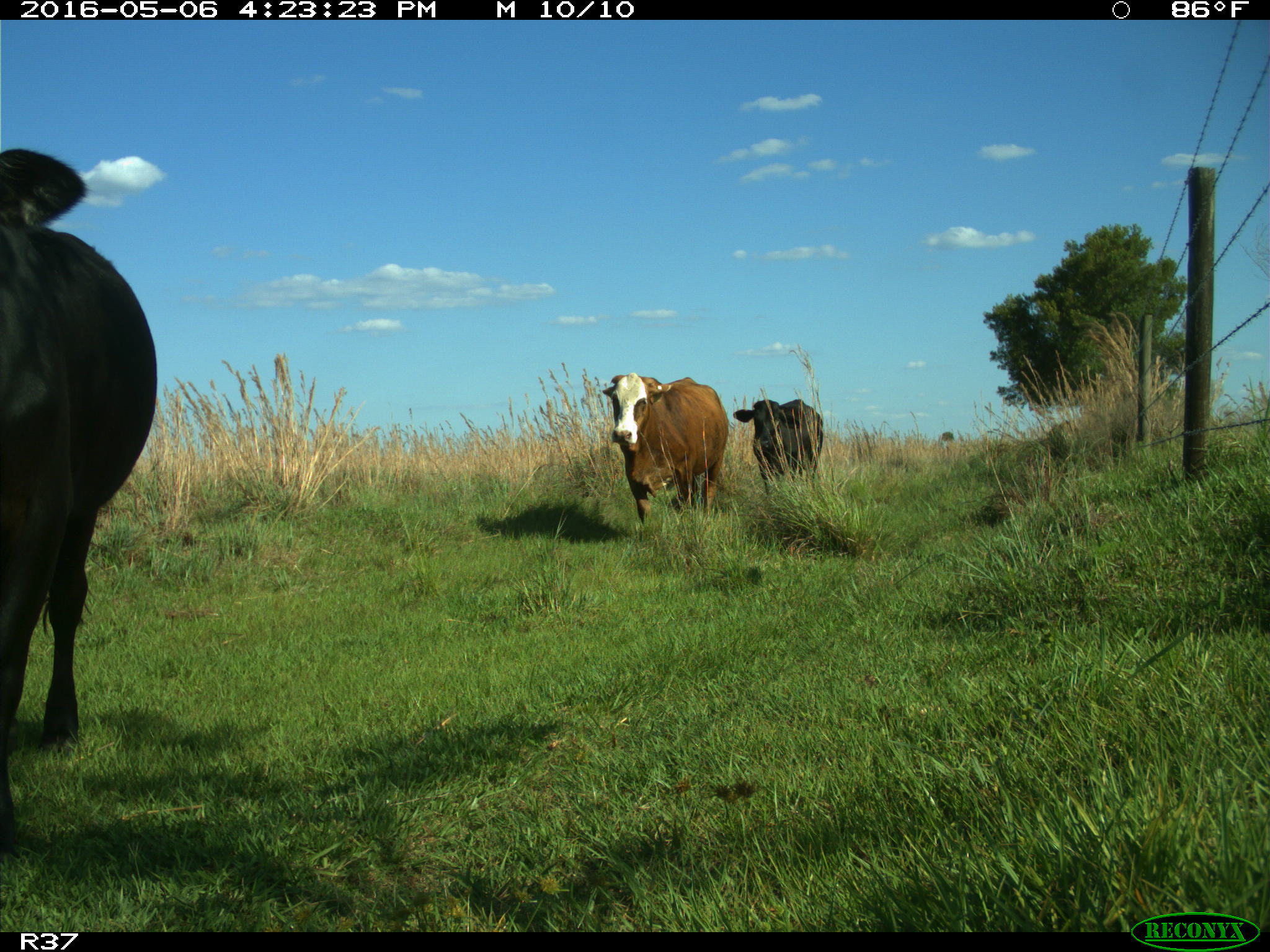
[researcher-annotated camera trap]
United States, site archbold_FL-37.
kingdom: Animalia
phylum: Chordata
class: Mammalia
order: Artiodactyla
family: Bovidae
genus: Bos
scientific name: Bos taurus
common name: domestic cow